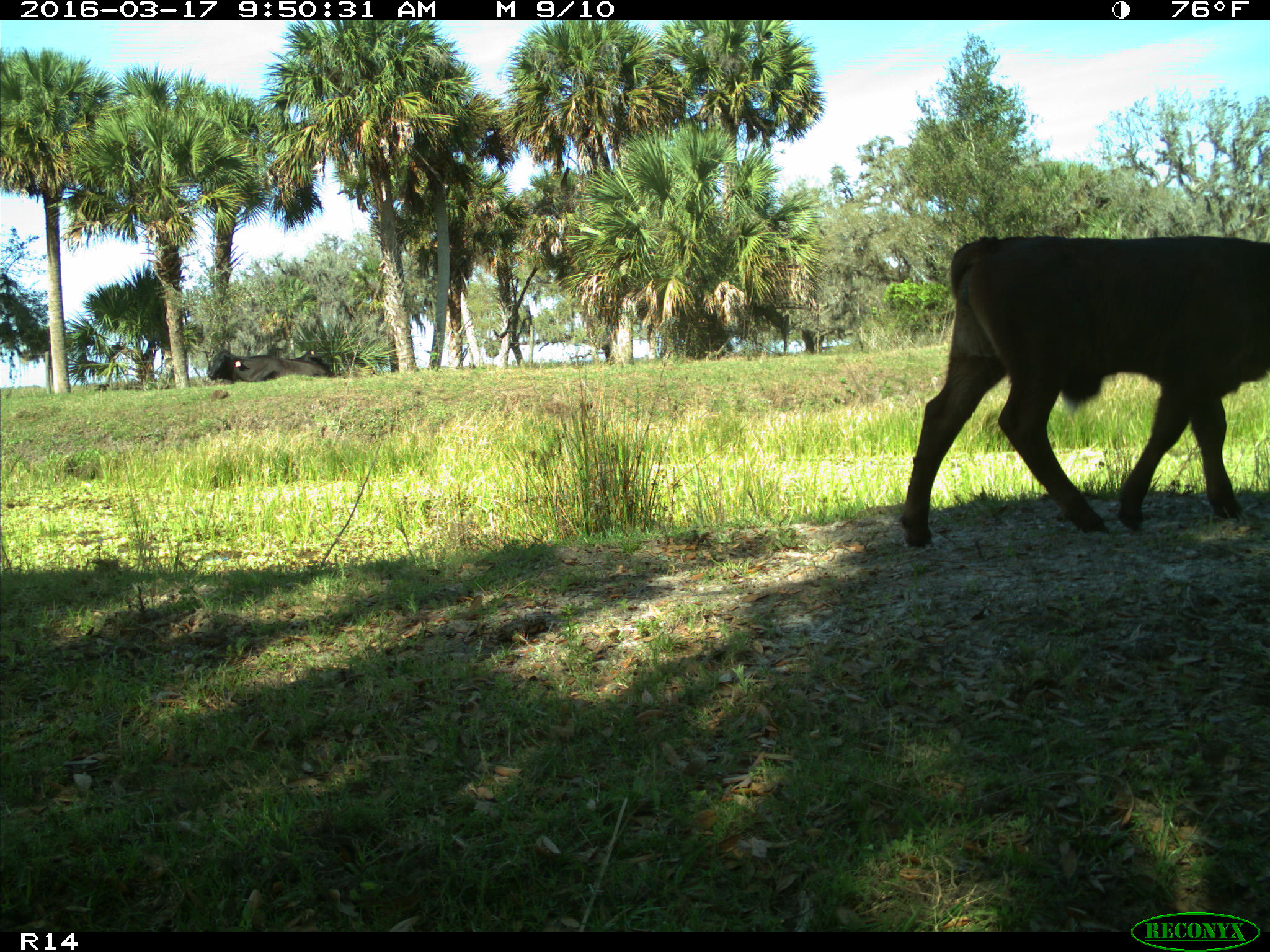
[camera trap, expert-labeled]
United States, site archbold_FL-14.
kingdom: Animalia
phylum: Chordata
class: Mammalia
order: Artiodactyla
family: Bovidae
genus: Bos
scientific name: Bos taurus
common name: domestic cow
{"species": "Bos taurus (domestic cow)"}